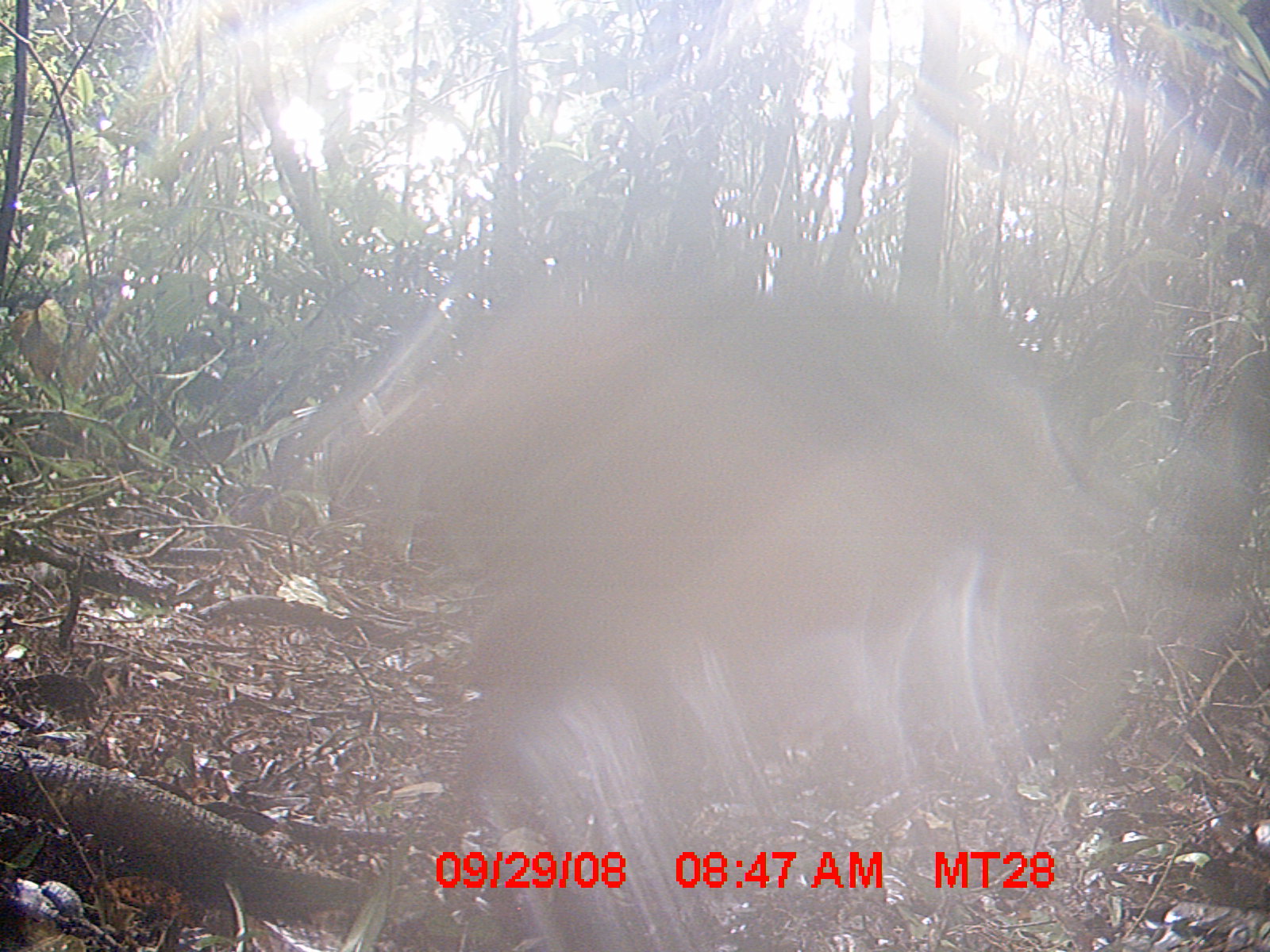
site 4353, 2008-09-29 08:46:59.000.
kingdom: Animalia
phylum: Chordata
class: Aves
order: Cuculiformes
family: Cuculidae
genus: Coua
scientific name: Coua serriana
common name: red-breasted coua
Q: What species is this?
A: Coua serriana (red-breasted coua).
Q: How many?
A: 1.